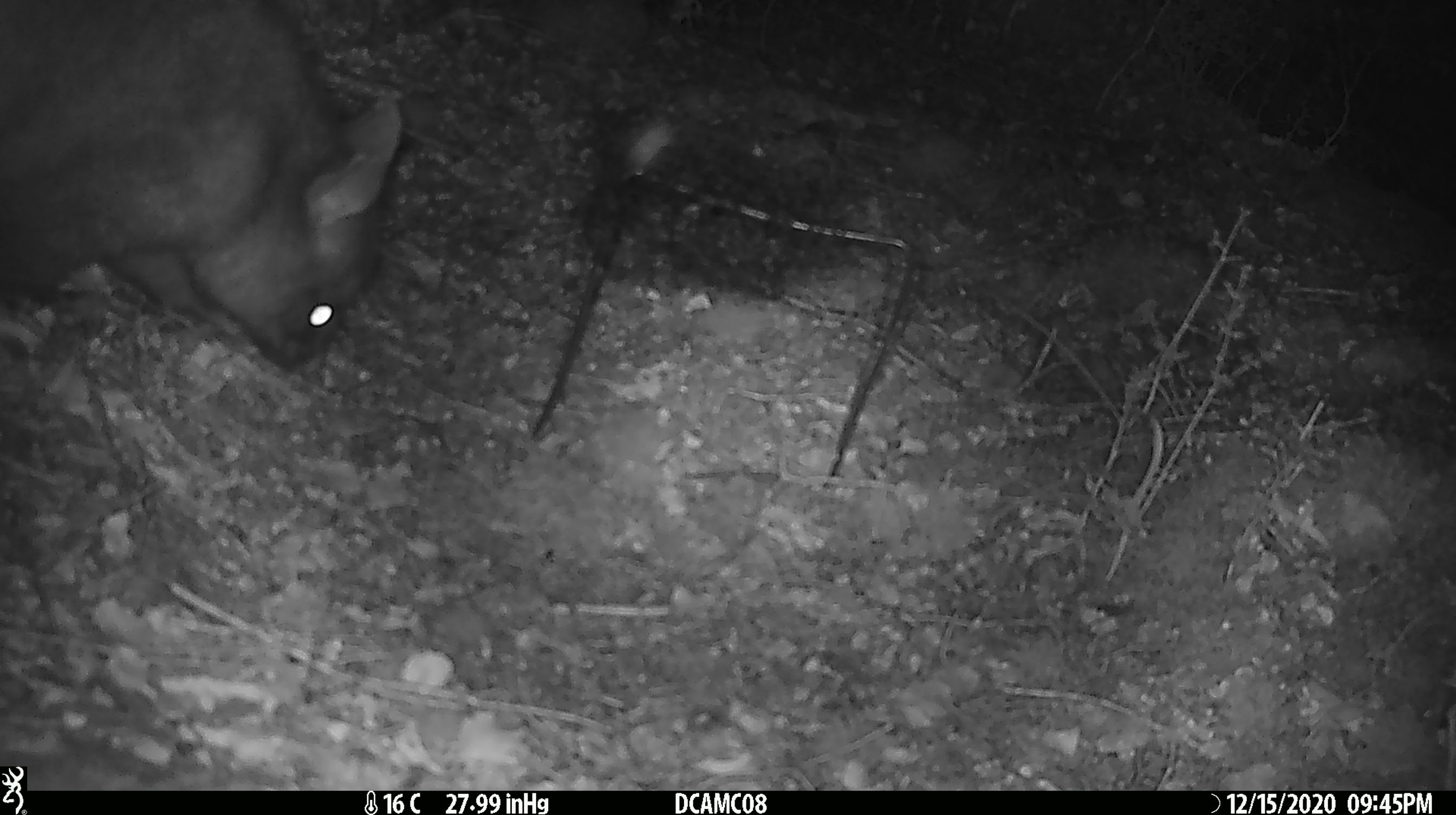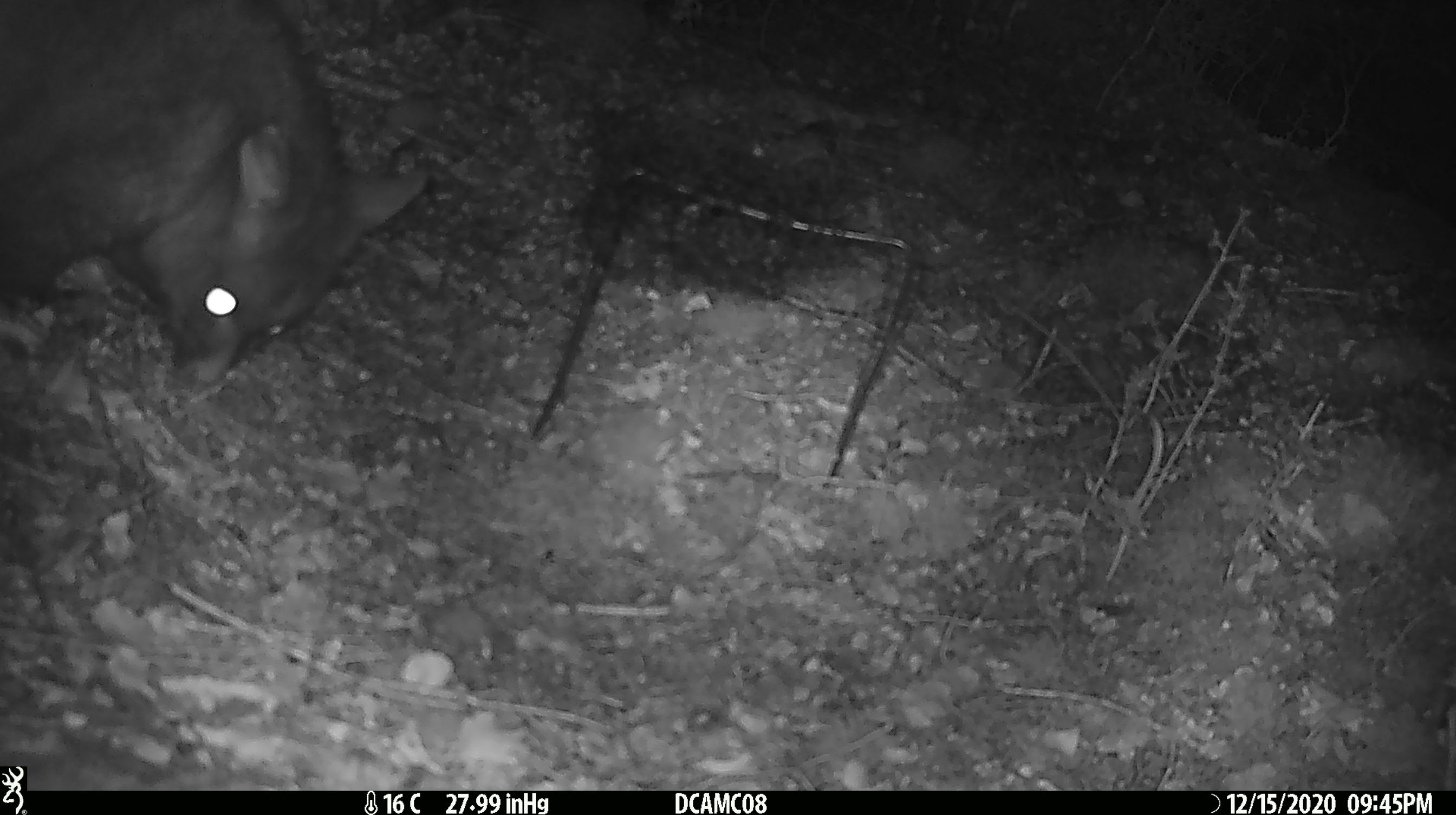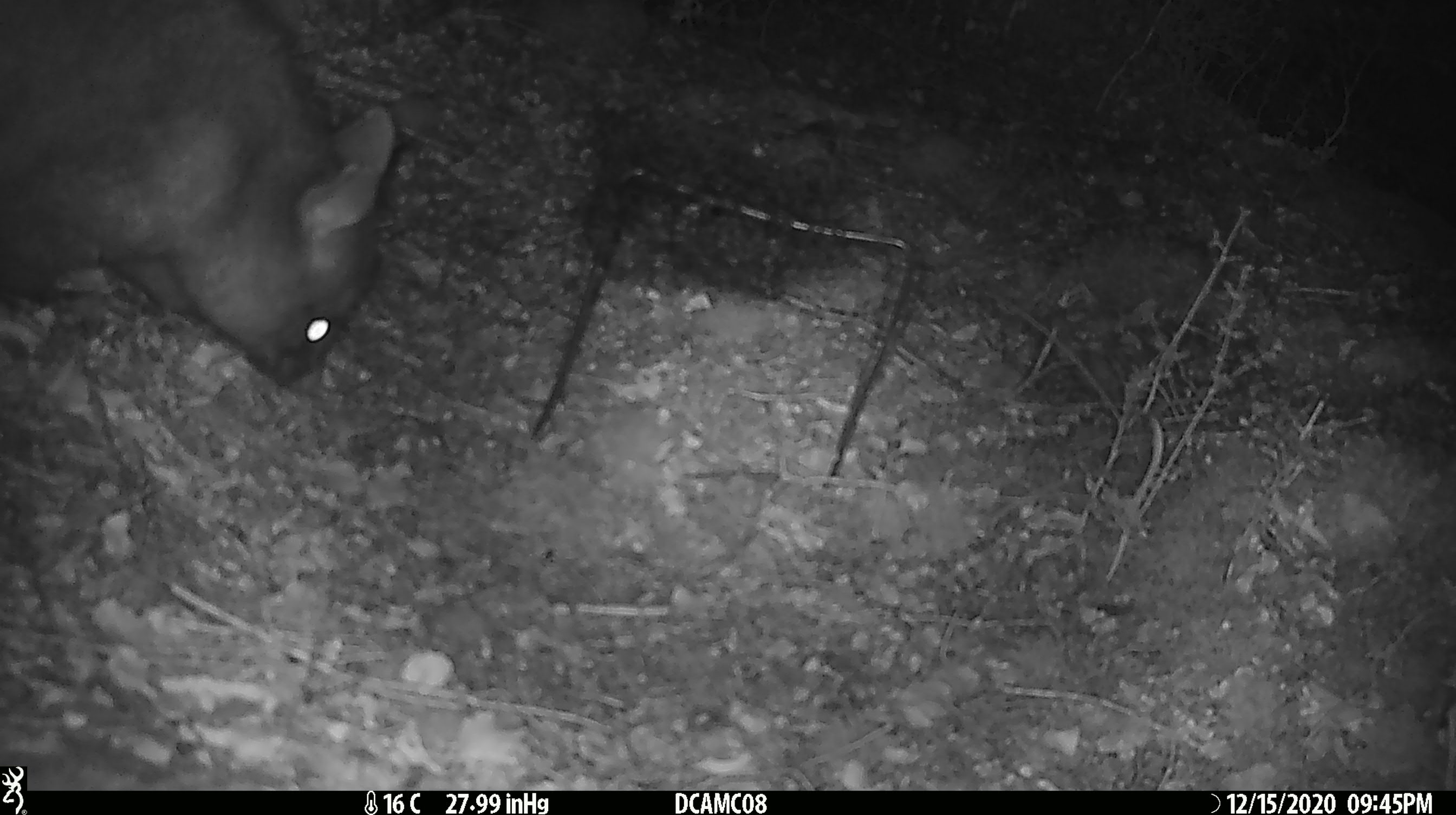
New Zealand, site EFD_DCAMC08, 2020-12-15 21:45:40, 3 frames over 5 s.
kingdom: Animalia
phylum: Chordata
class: Mammalia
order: Diprotodontia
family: Phalangeridae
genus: Trichosurus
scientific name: Trichosurus vulpecula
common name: common brushtail possum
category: possum